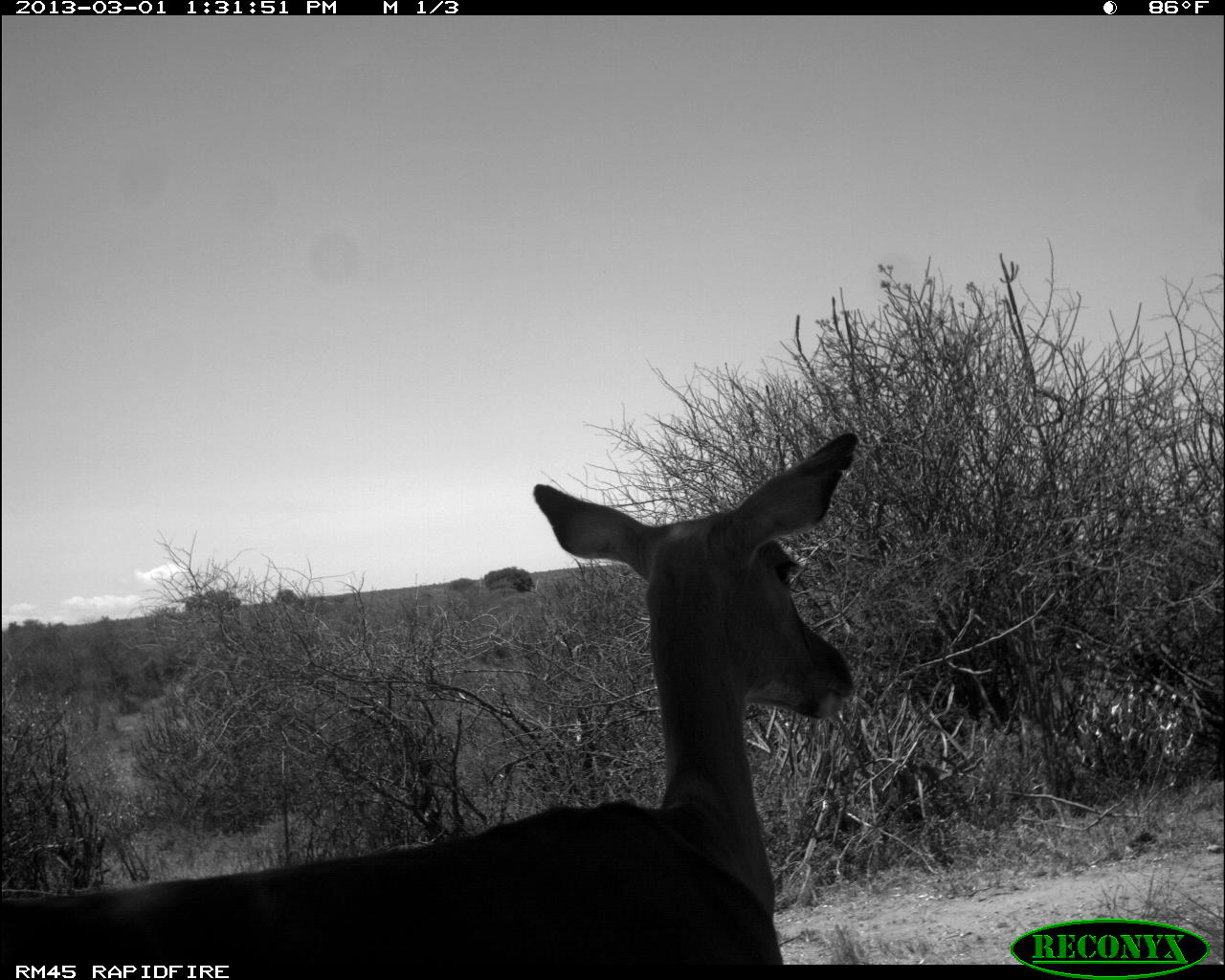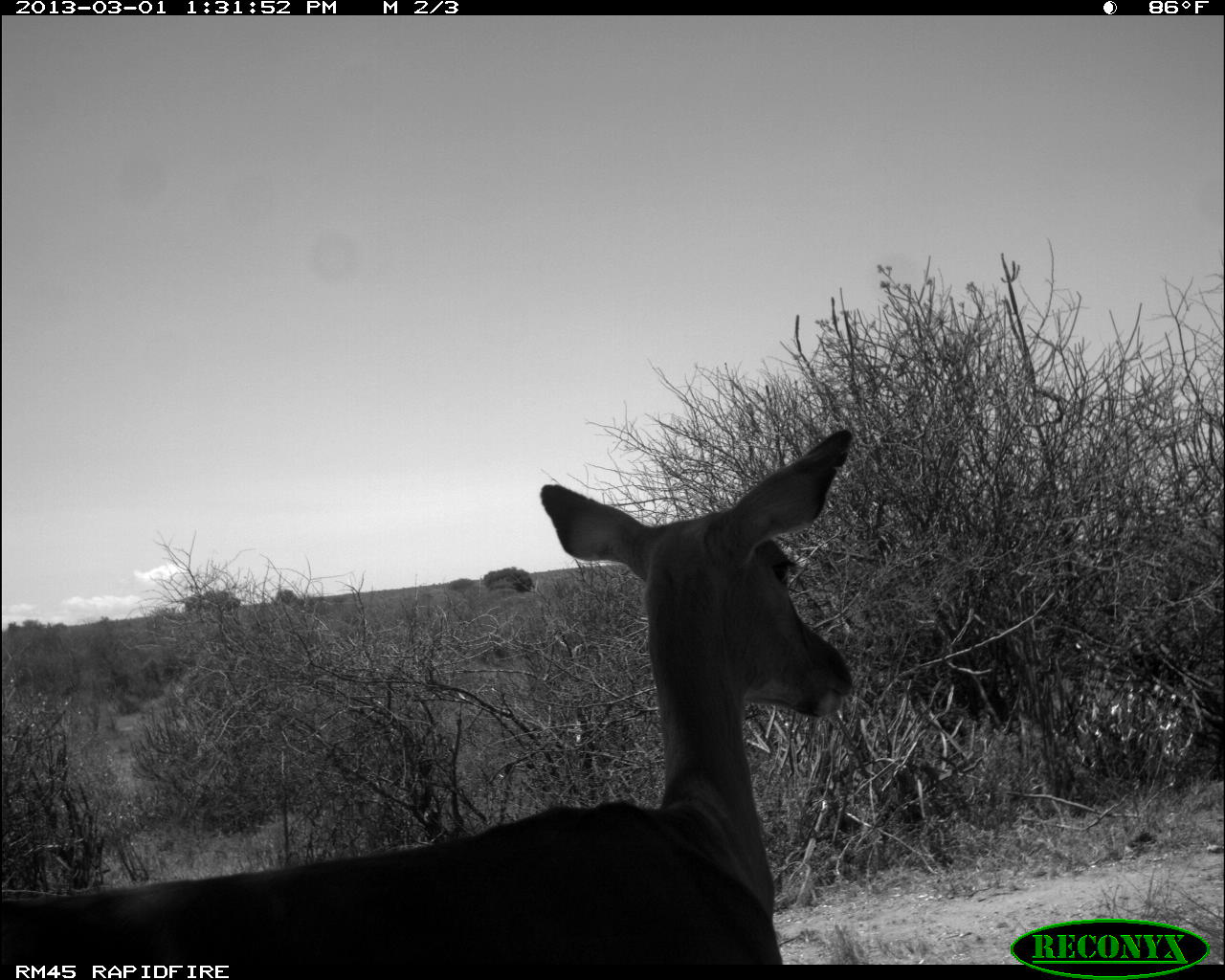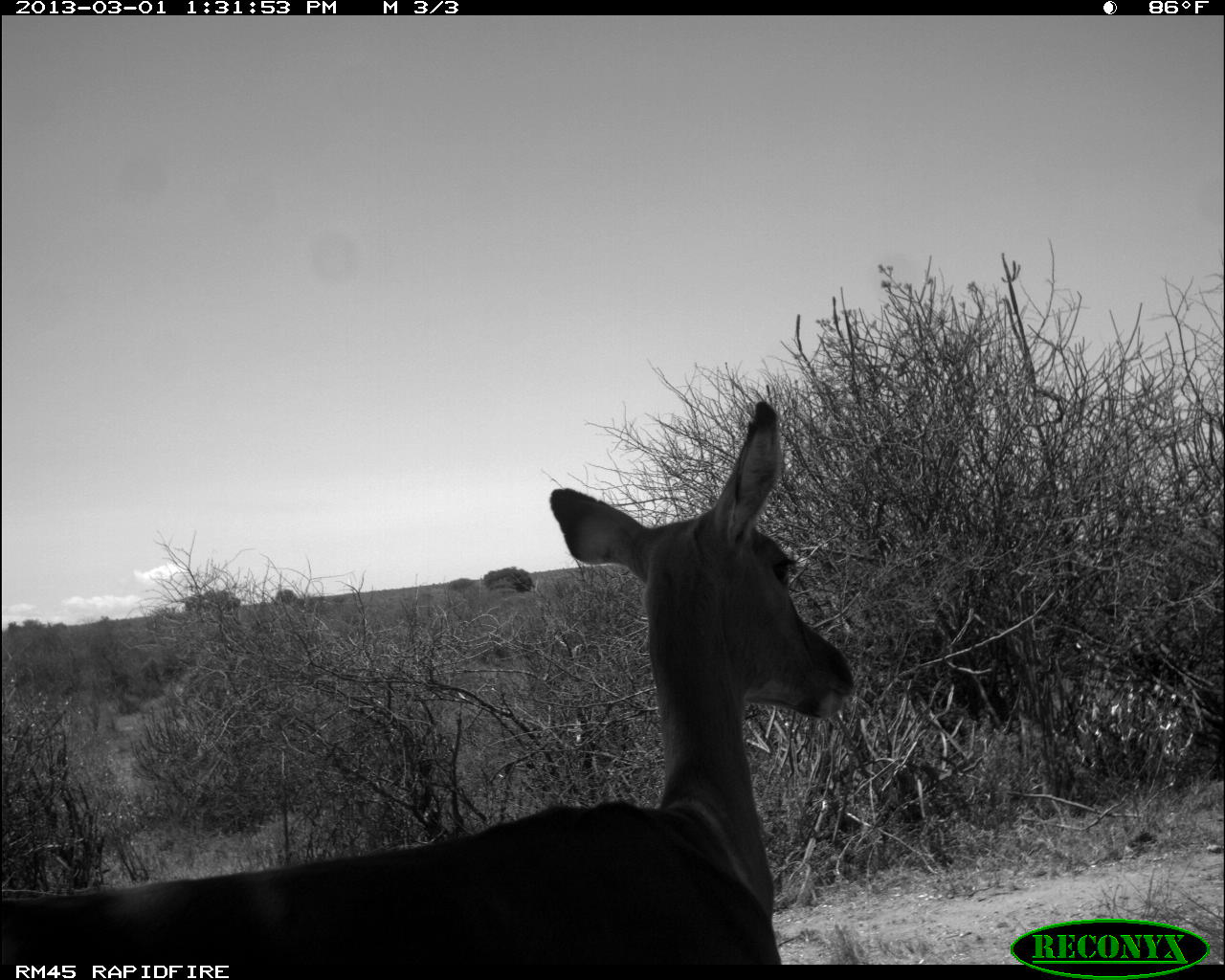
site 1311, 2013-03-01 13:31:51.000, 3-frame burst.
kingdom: Animalia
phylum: Chordata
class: Mammalia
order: Artiodactyla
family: Bovidae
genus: Aepyceros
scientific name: Aepyceros melampus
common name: impala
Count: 1.